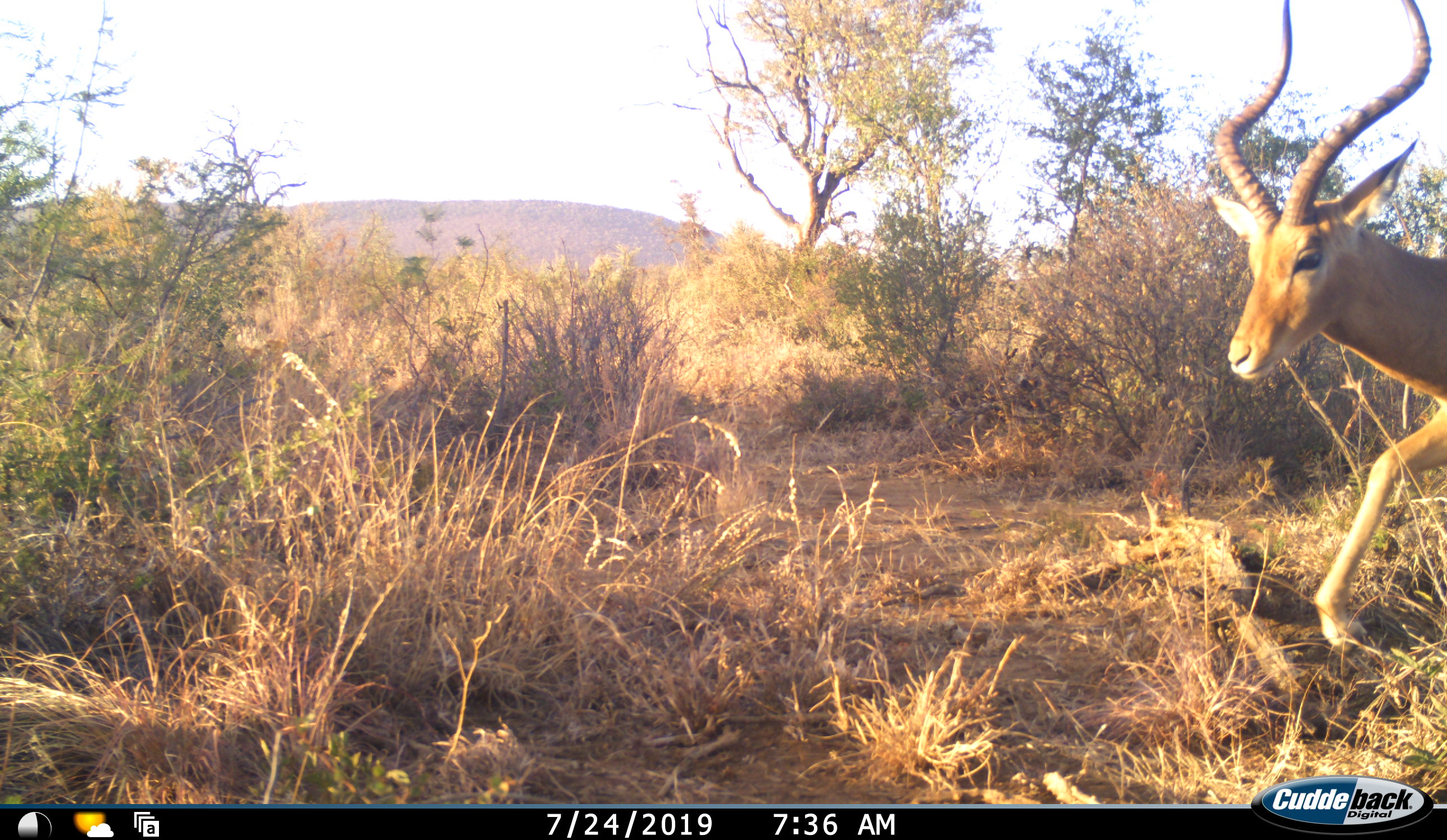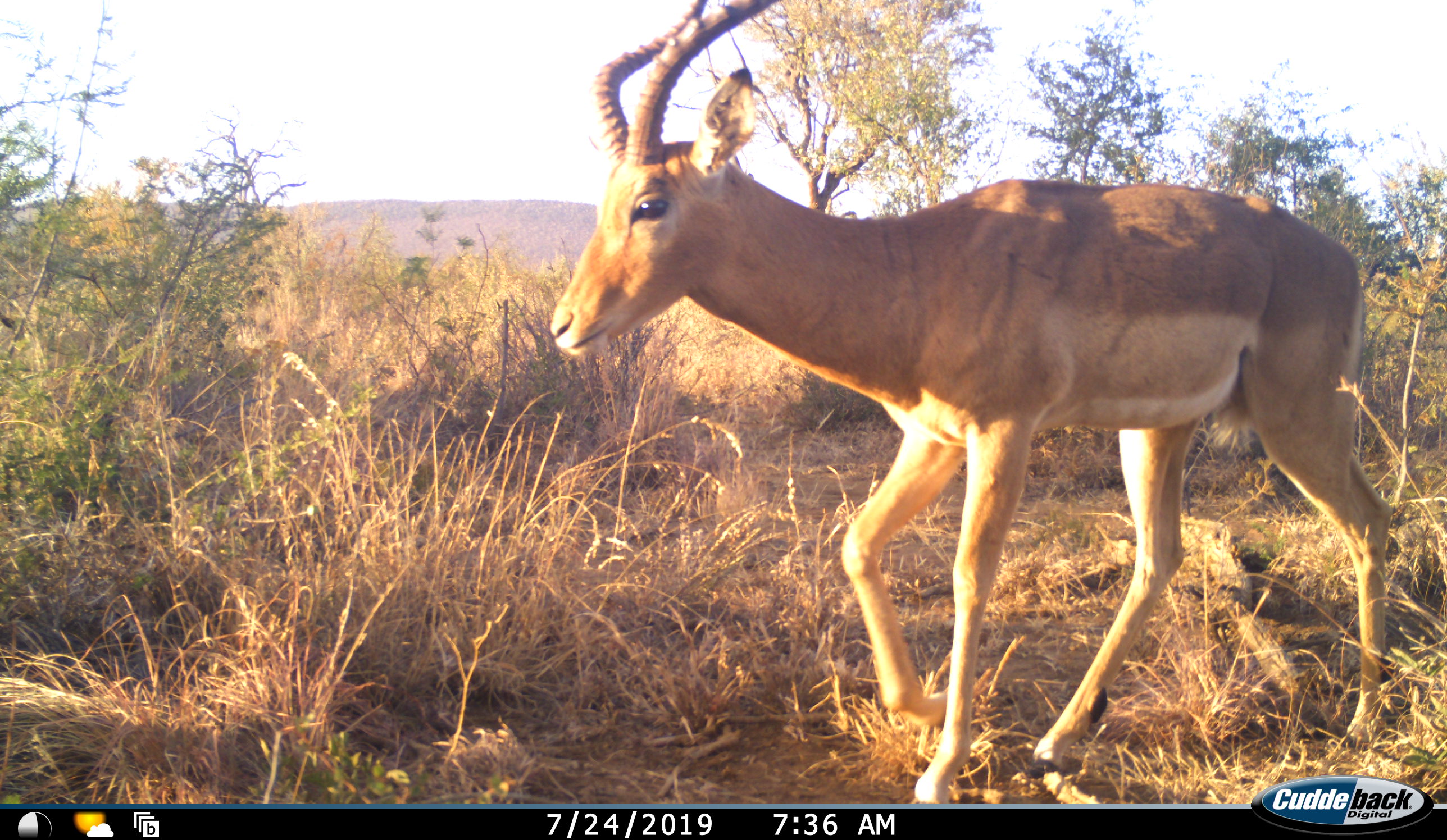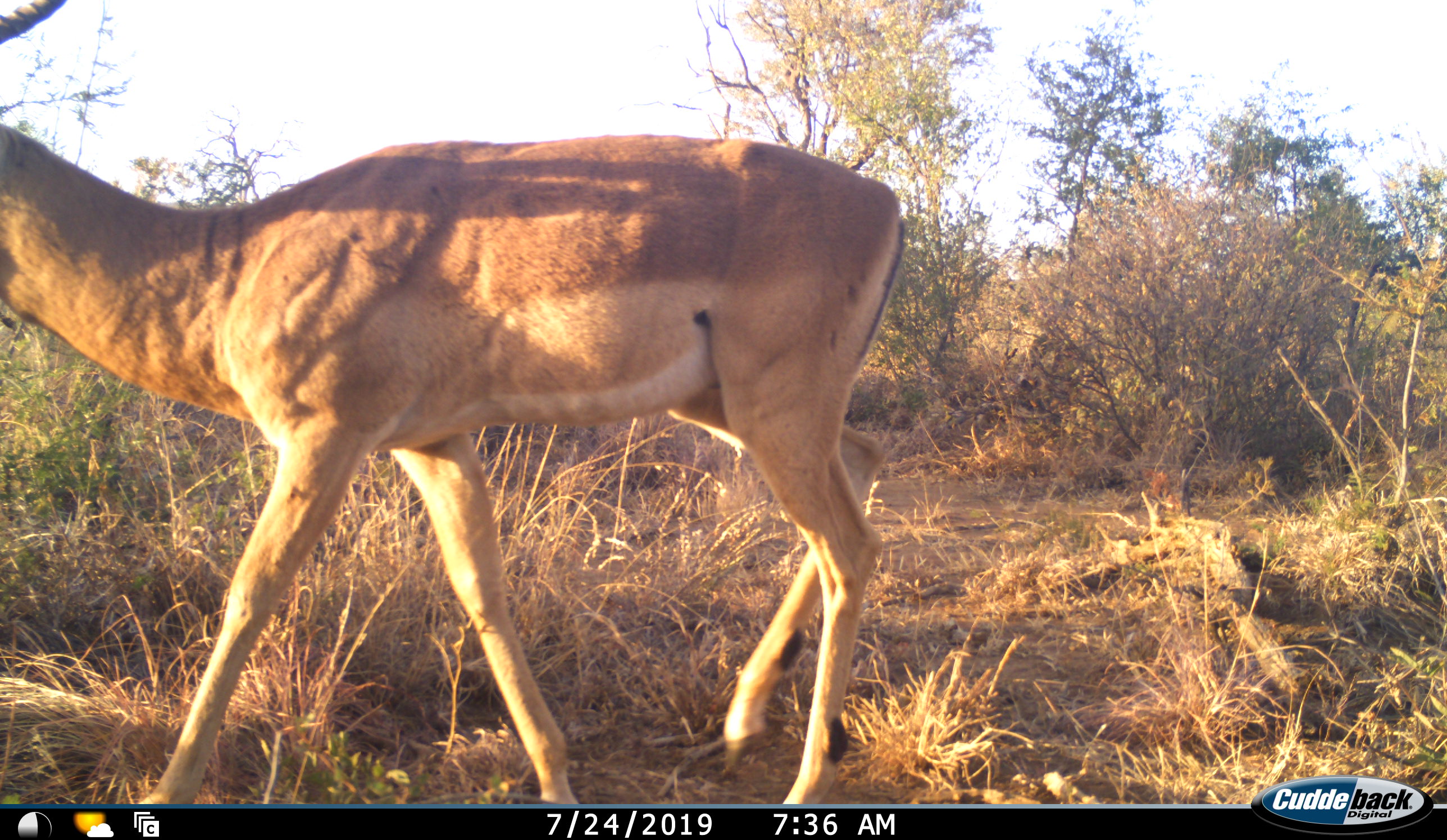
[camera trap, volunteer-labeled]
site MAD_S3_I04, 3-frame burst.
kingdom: Animalia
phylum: Chordata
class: Mammalia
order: Artiodactyla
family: Bovidae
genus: Aepyceros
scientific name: Aepyceros melampus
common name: impala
Impala (Aepyceros melampus), count 1. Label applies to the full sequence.